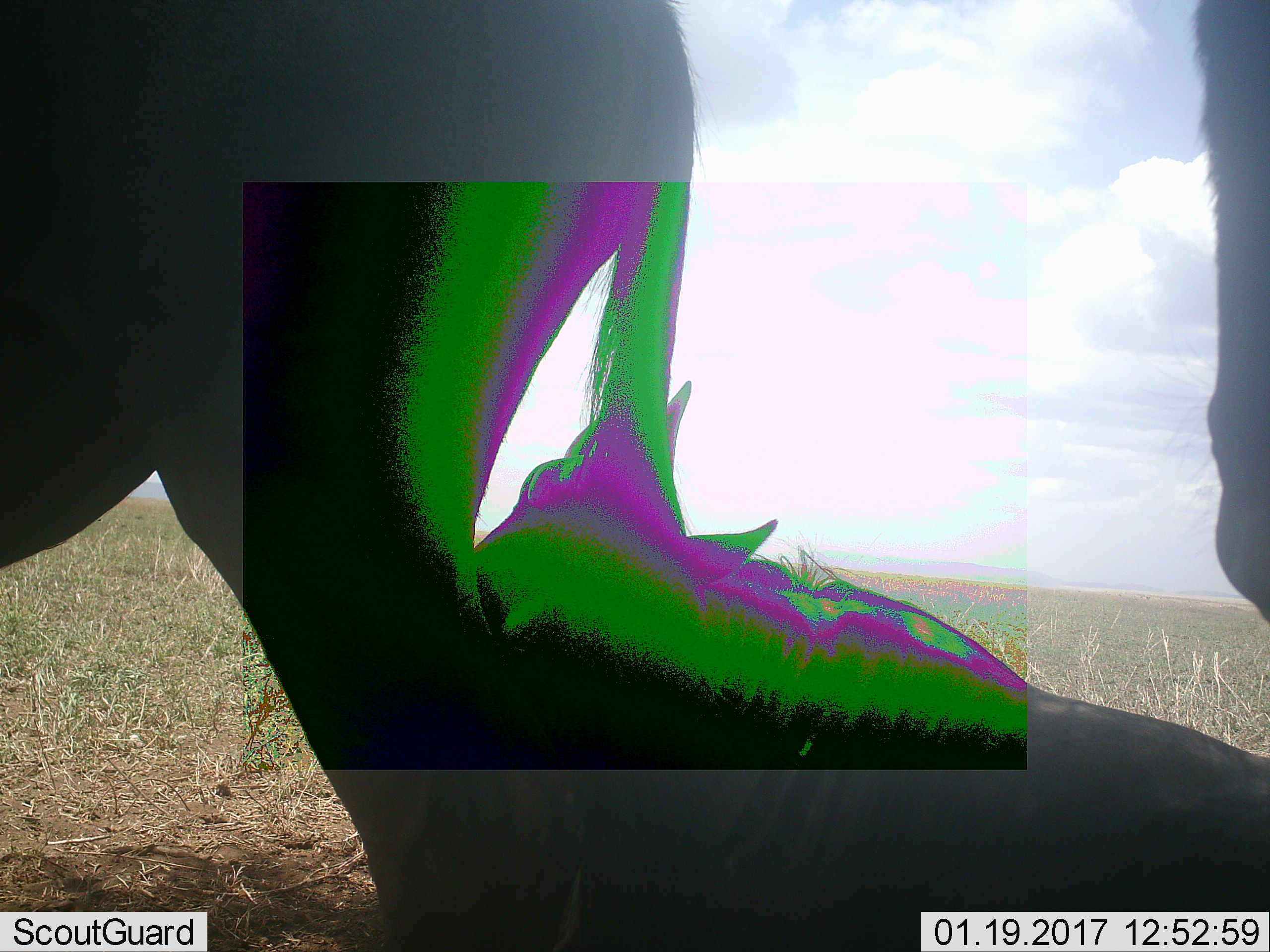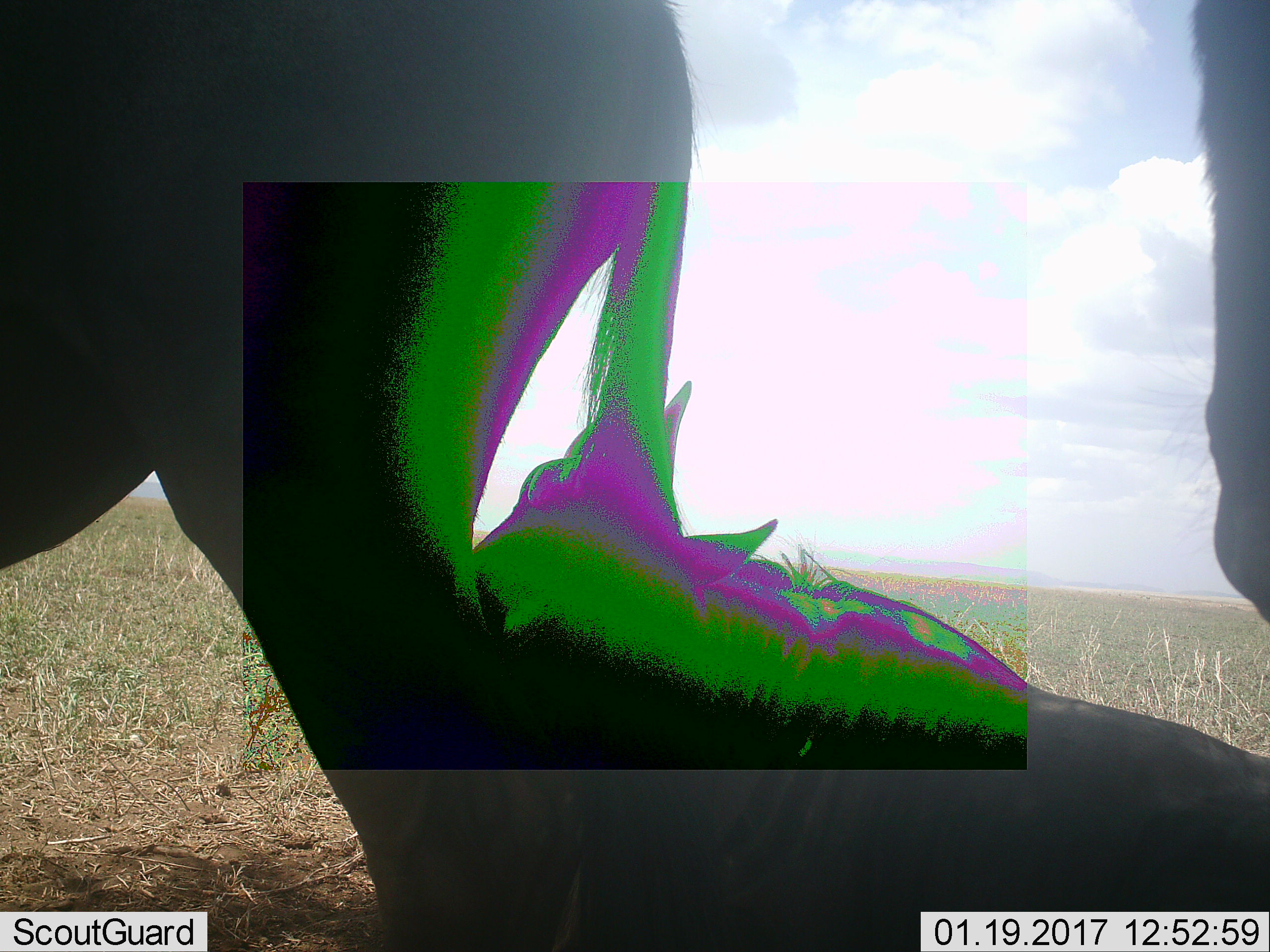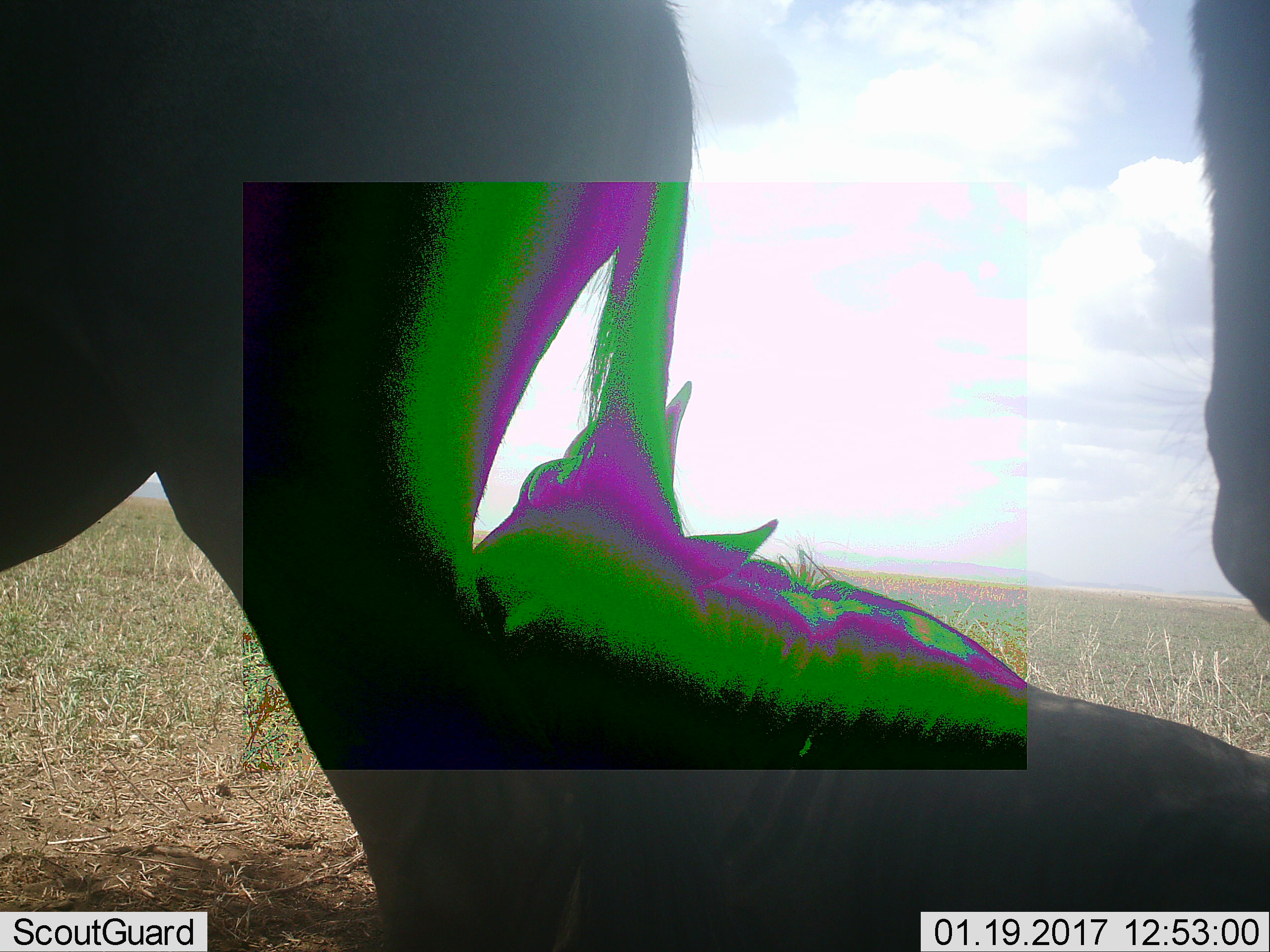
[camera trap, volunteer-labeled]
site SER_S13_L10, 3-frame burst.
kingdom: Animalia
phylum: Chordata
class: Mammalia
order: Artiodactyla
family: Bovidae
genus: Connochaetes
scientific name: Connochaetes taurinus taurinus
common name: blue wildebeest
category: wildebeestblue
Wildebeestblue (blue wildebeest) (Connochaetes taurinus taurinus), count 3. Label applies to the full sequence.